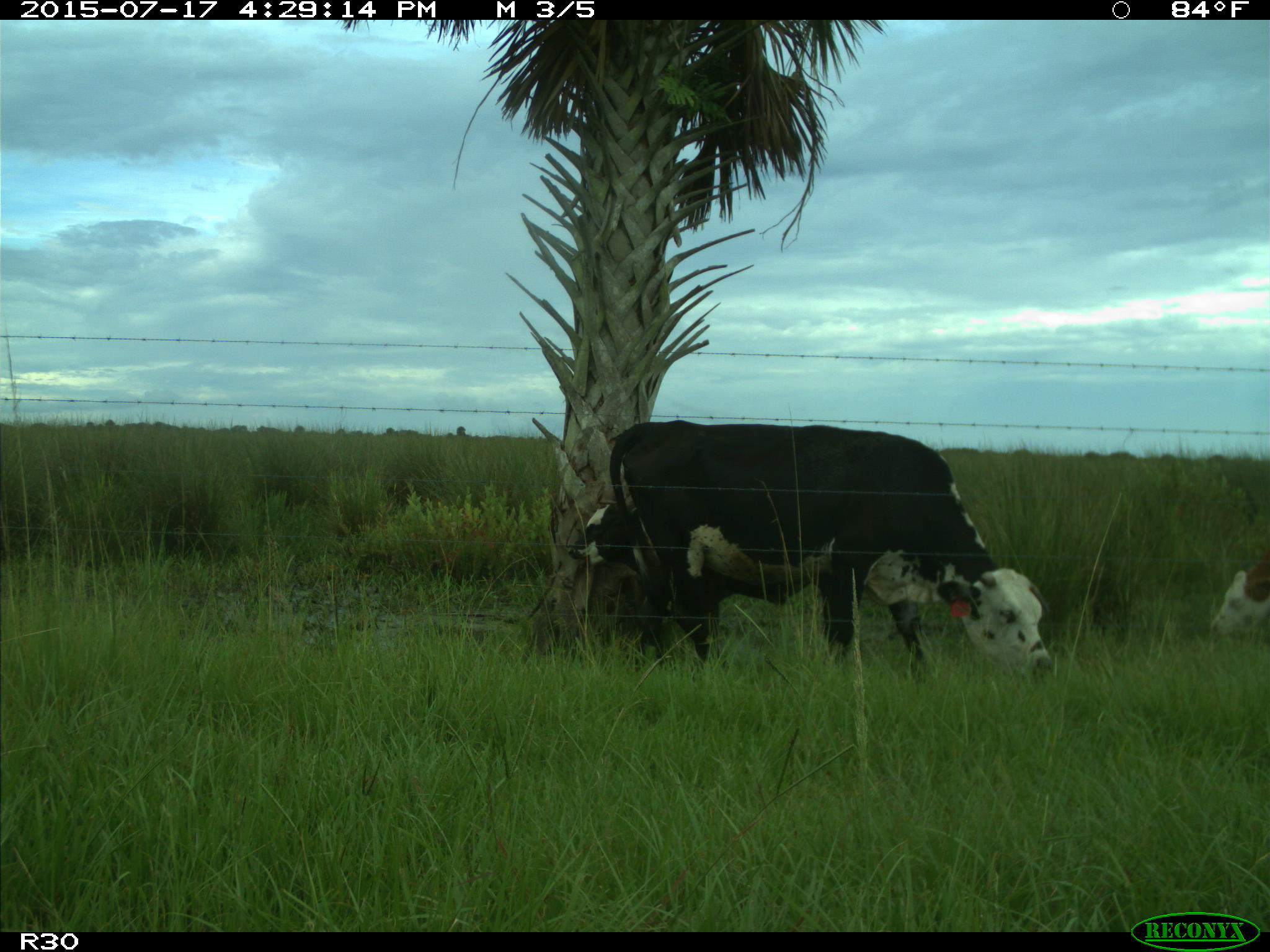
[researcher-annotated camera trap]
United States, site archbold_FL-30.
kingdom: Animalia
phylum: Chordata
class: Mammalia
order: Artiodactyla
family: Bovidae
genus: Bos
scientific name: Bos taurus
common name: domestic cow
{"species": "Bos taurus (domestic cow)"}